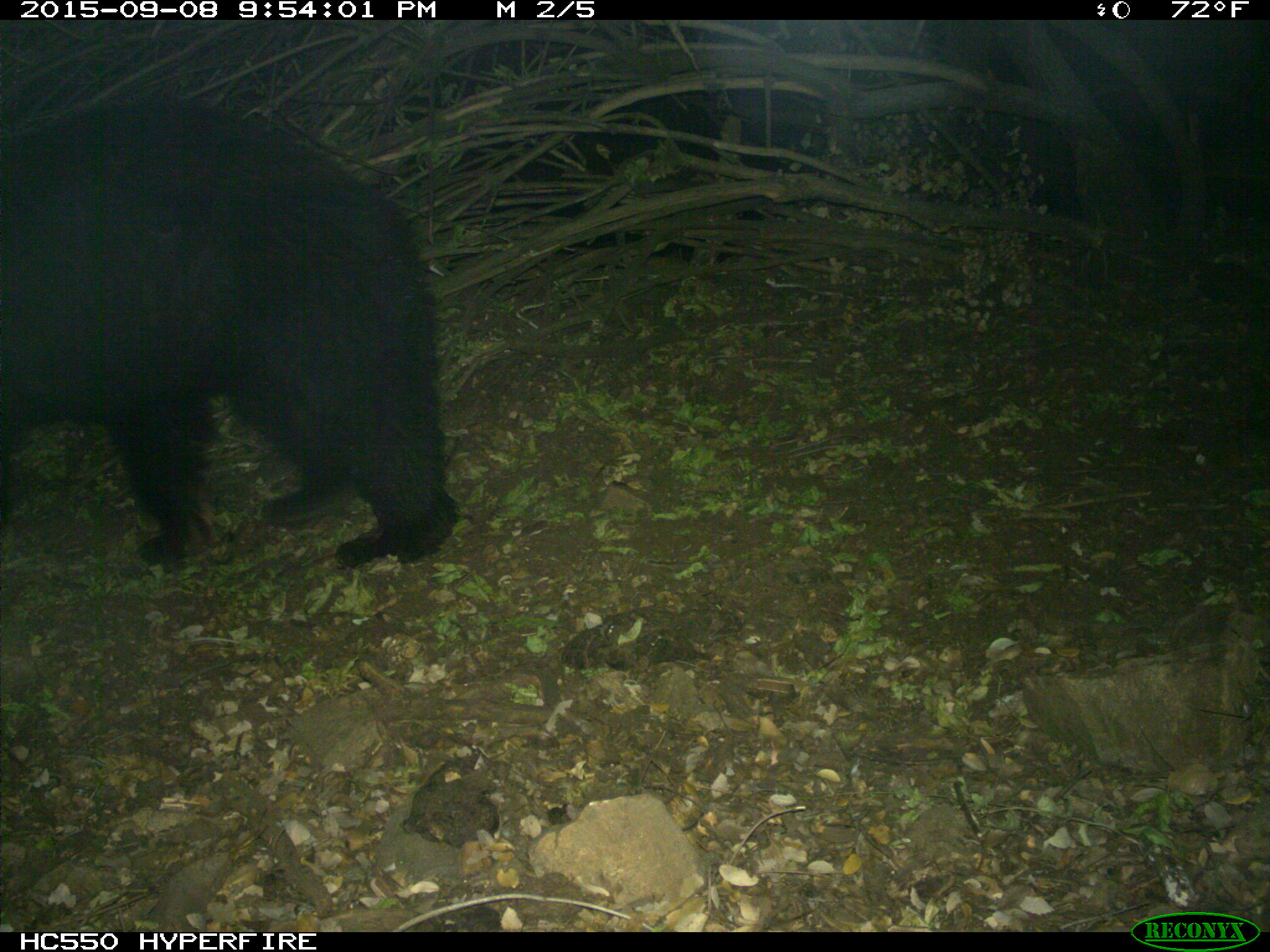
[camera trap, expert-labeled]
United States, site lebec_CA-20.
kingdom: Animalia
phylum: Chordata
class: Mammalia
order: Carnivora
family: Ursidae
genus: Ursus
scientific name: Ursus americanus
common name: american black bear